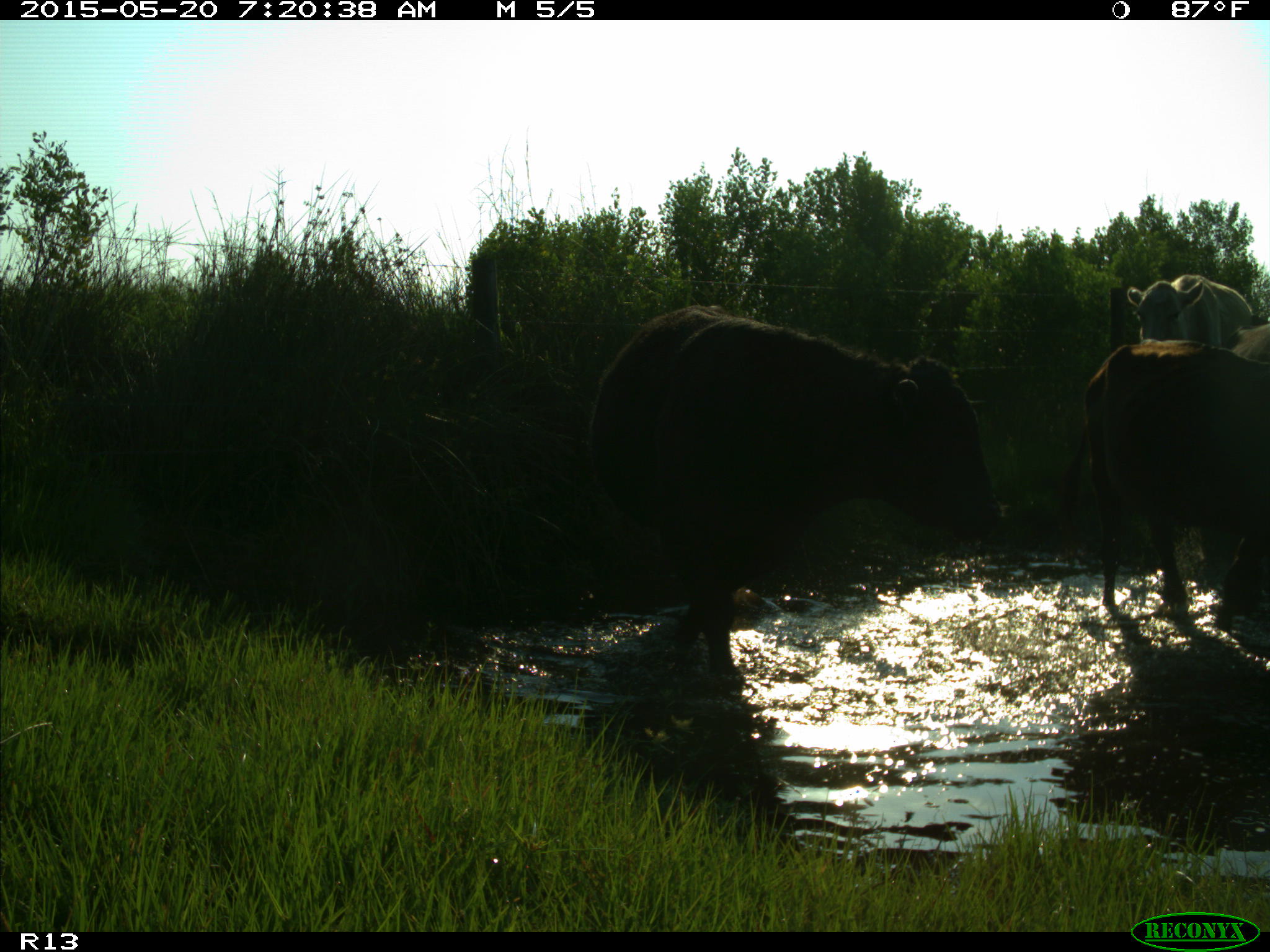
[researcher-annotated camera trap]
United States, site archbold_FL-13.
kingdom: Animalia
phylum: Chordata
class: Mammalia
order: Artiodactyla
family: Bovidae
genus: Bos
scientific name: Bos taurus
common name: domestic cow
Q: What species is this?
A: Bos taurus (domestic cow).